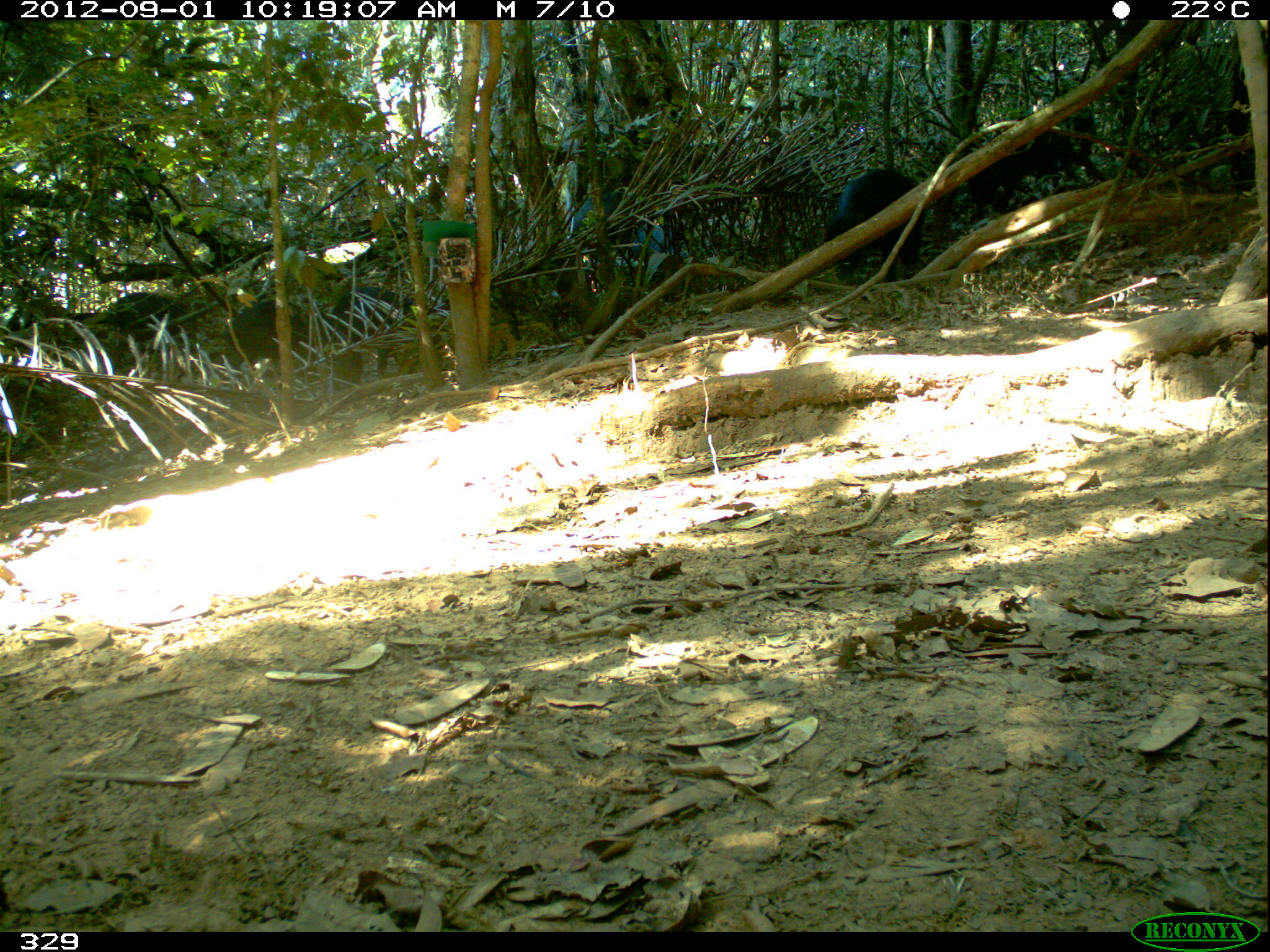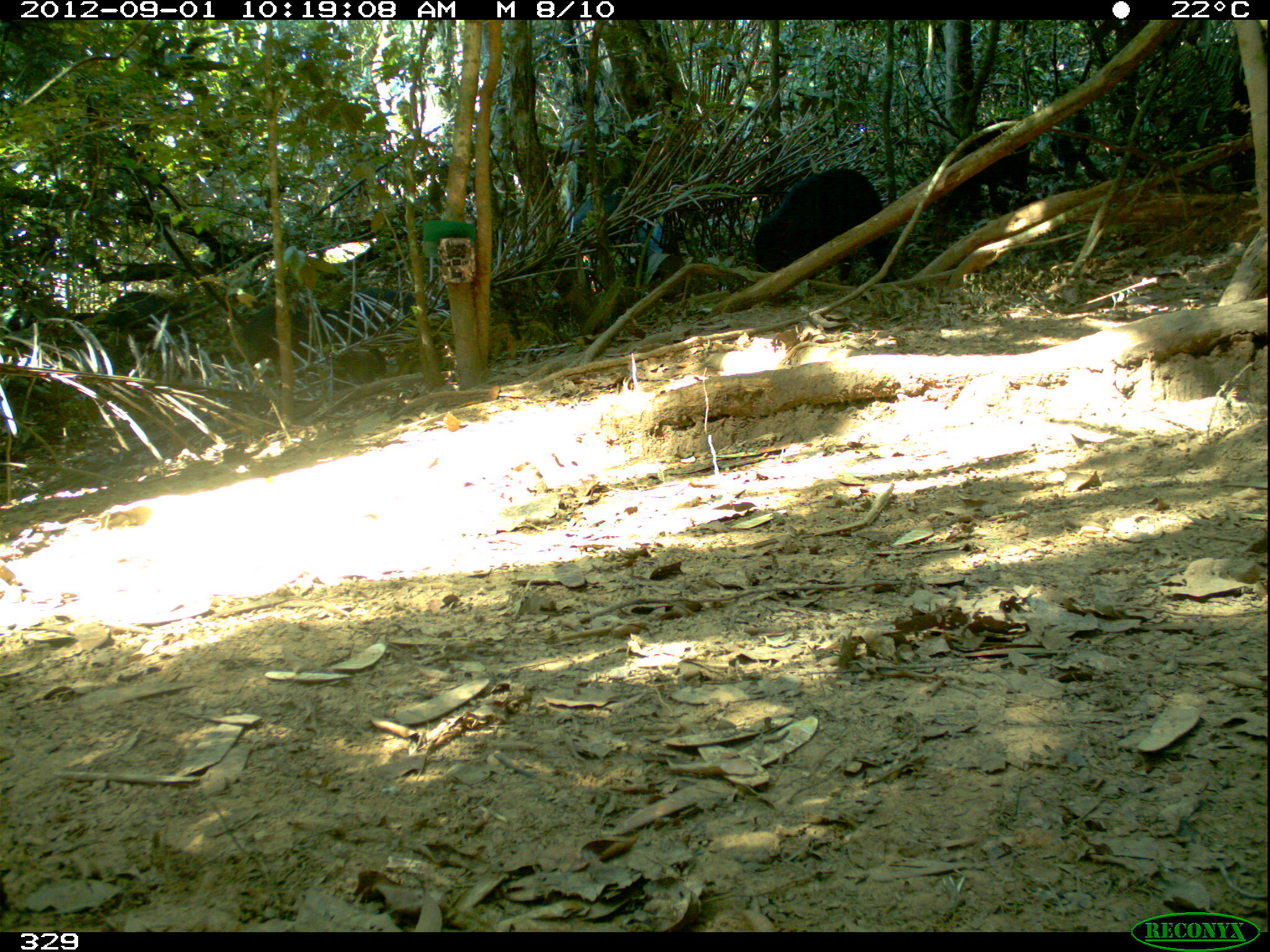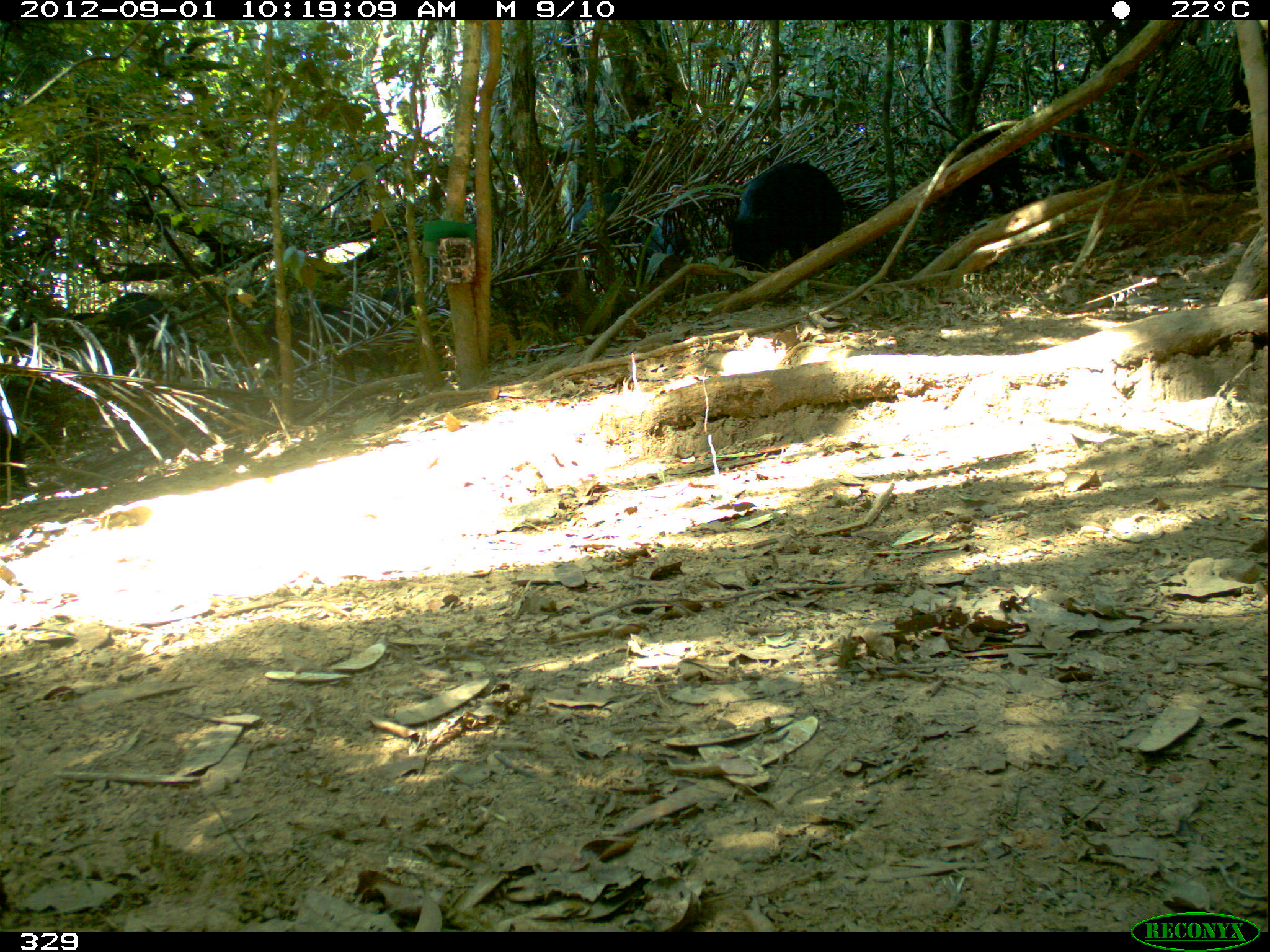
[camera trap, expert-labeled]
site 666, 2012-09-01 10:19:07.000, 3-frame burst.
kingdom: Animalia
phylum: Chordata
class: Mammalia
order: Artiodactyla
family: Tayassuidae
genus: Tayassu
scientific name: Tayassu pecari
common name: white-lipped peccary